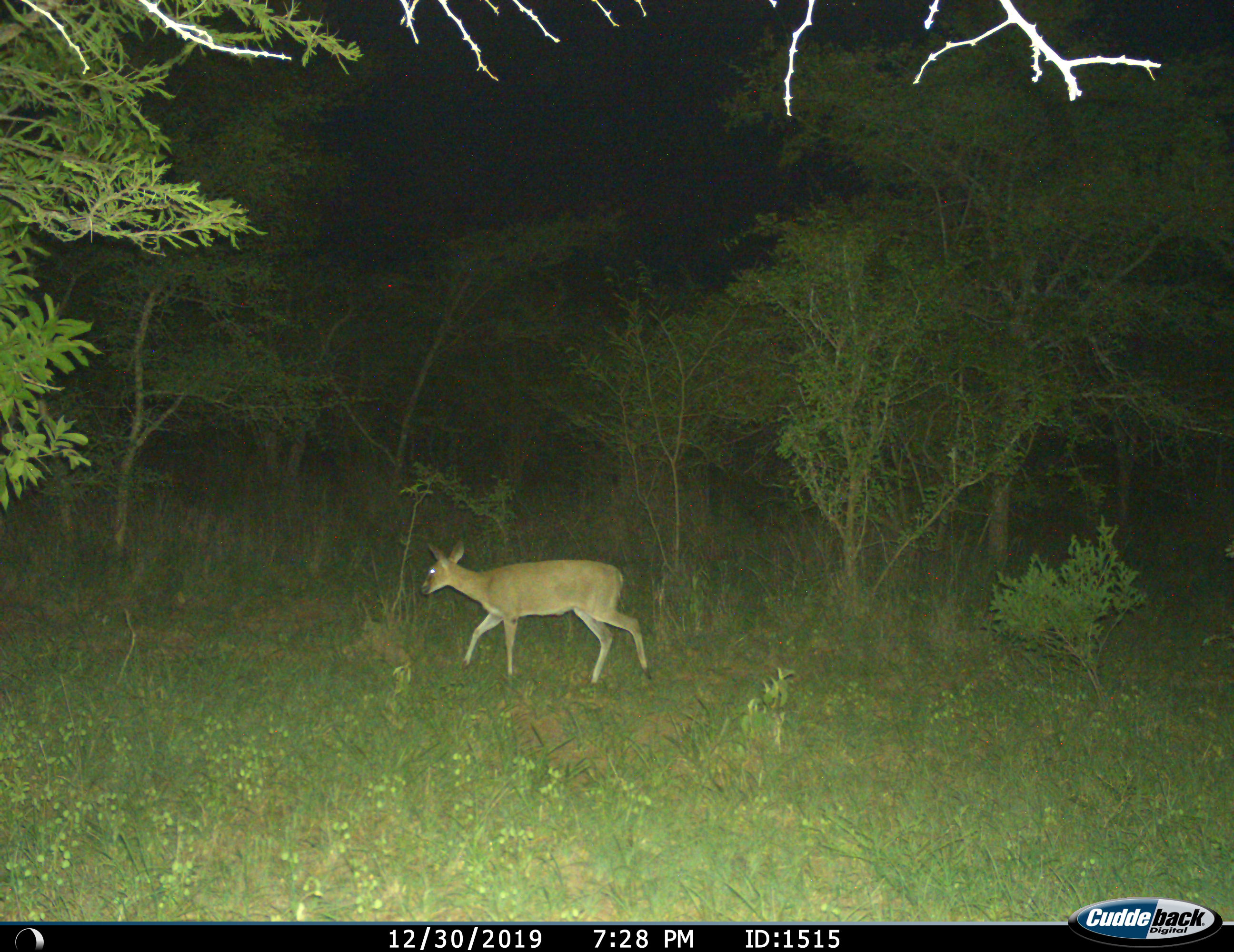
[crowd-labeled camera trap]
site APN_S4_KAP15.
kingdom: Animalia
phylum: Chordata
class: Mammalia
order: Artiodactyla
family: Bovidae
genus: Sylvicapra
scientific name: Sylvicapra grimmia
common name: common duiker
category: duikercommongrey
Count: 1.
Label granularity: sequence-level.